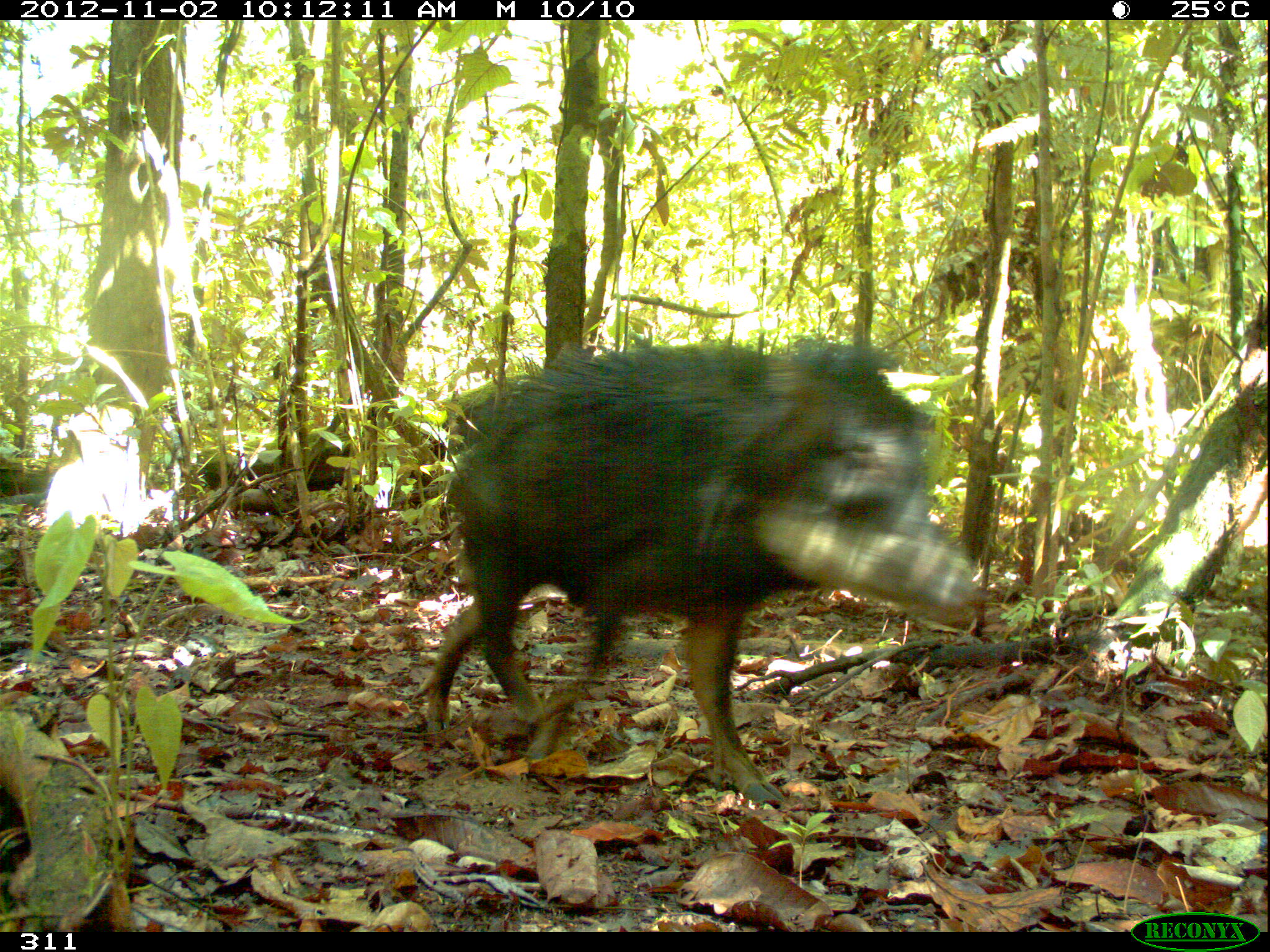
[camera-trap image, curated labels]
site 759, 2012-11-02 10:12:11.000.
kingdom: Animalia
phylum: Chordata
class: Mammalia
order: Artiodactyla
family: Tayassuidae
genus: Tayassu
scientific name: Tayassu pecari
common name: white-lipped peccary